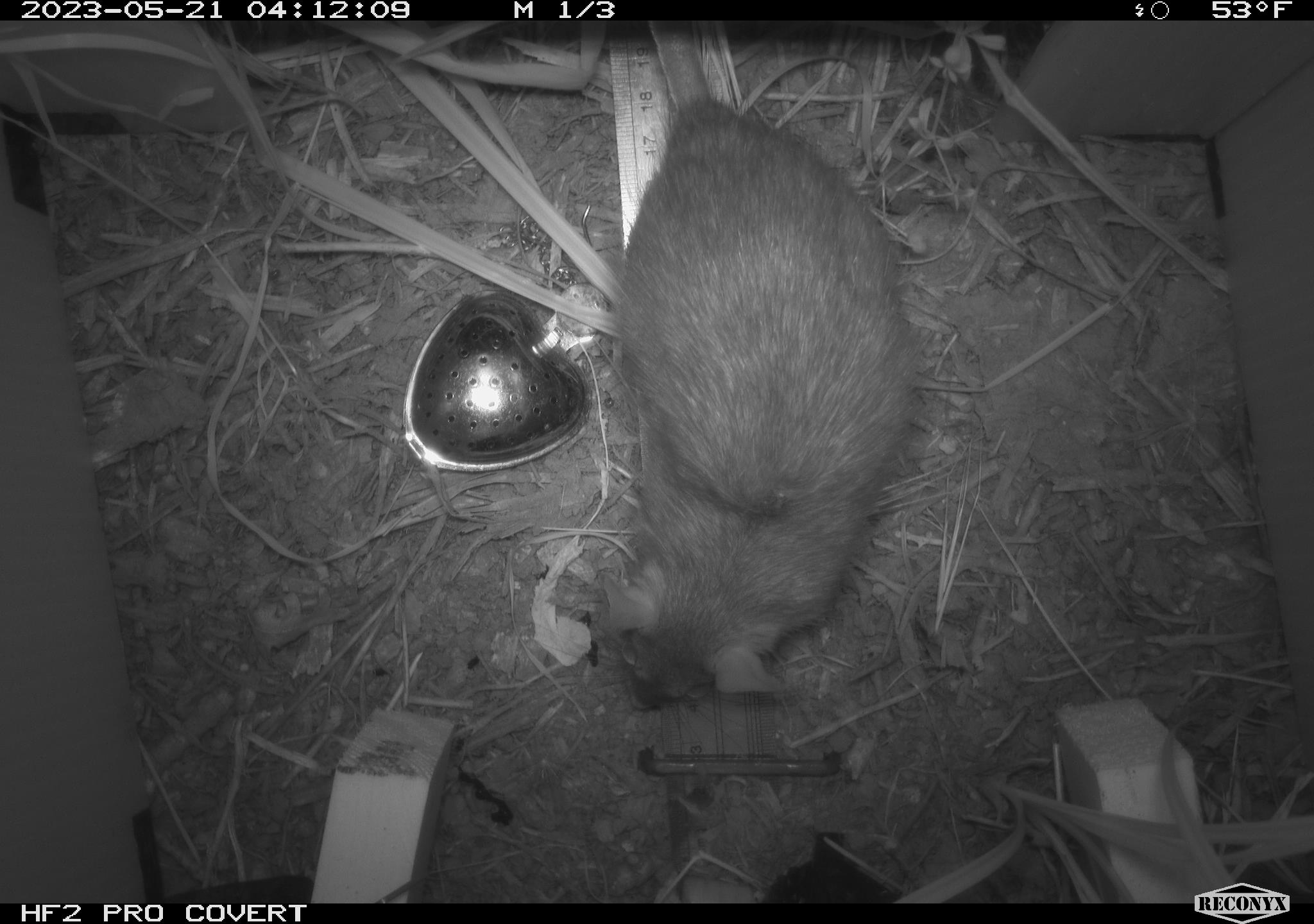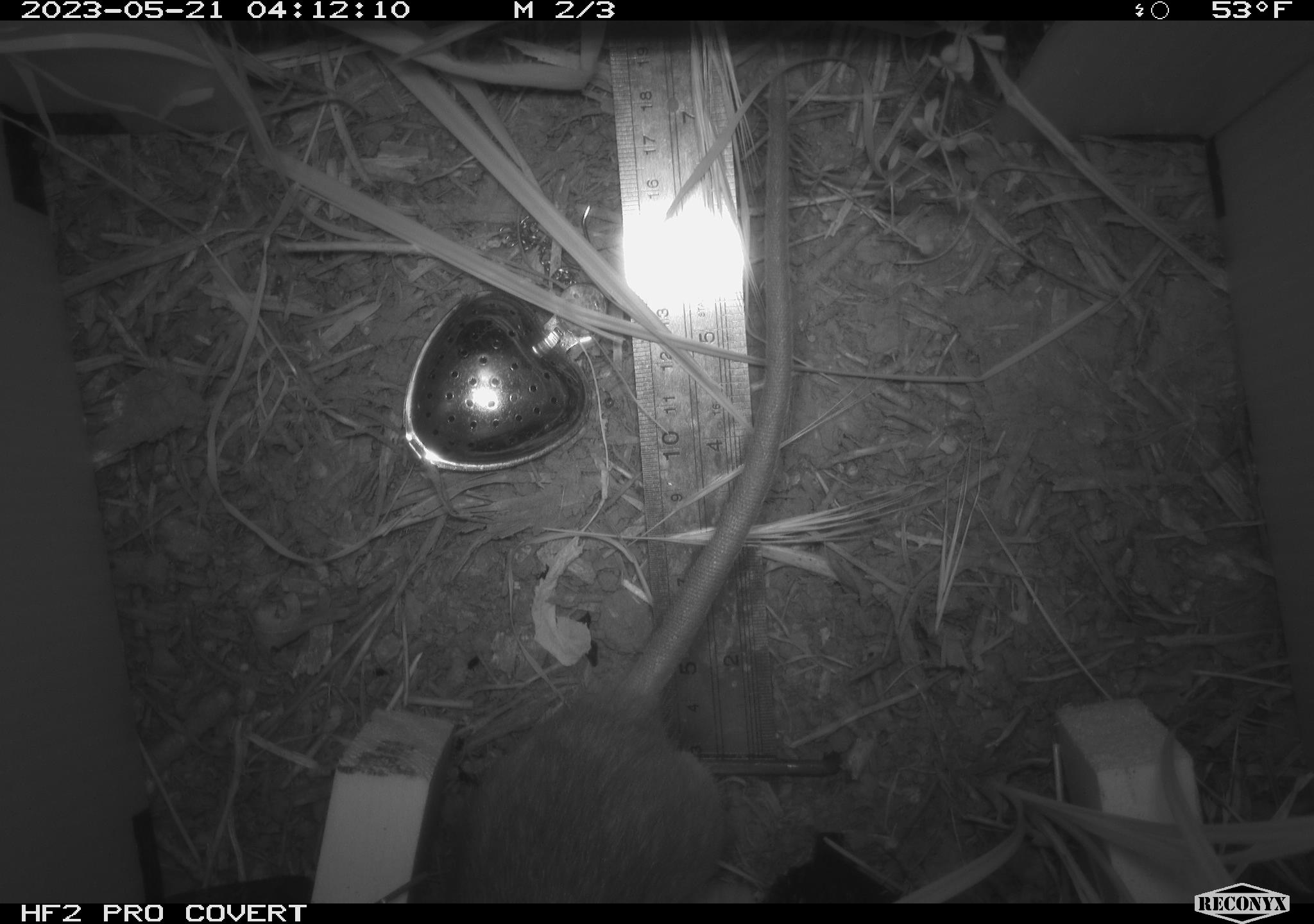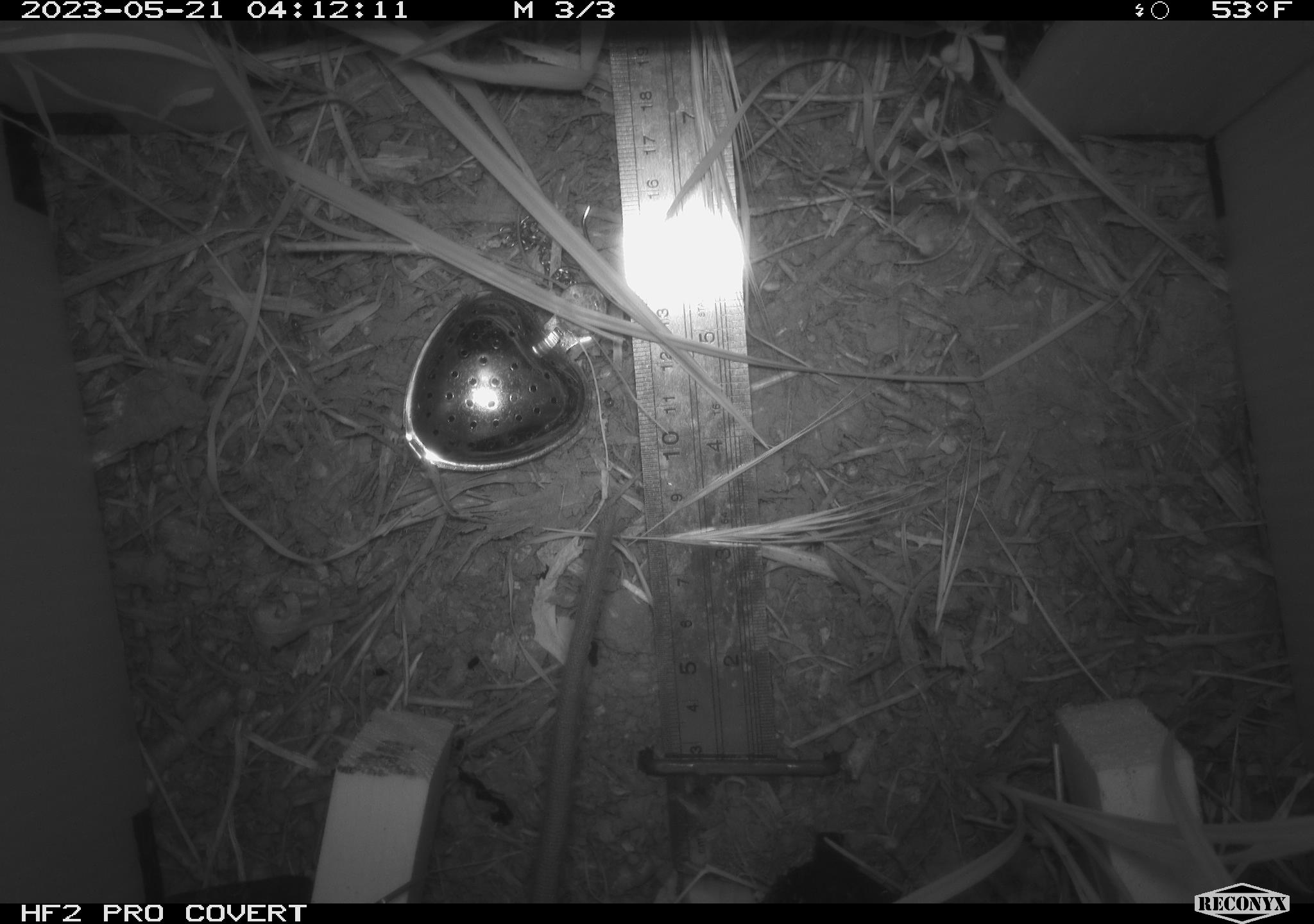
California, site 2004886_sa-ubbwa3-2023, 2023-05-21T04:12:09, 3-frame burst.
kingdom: Animalia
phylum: Chordata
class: Mammalia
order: Rodentia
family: Muridae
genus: Rattus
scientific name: Rattus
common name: rat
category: rattus species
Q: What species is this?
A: Rattus species (rat) (Rattus).